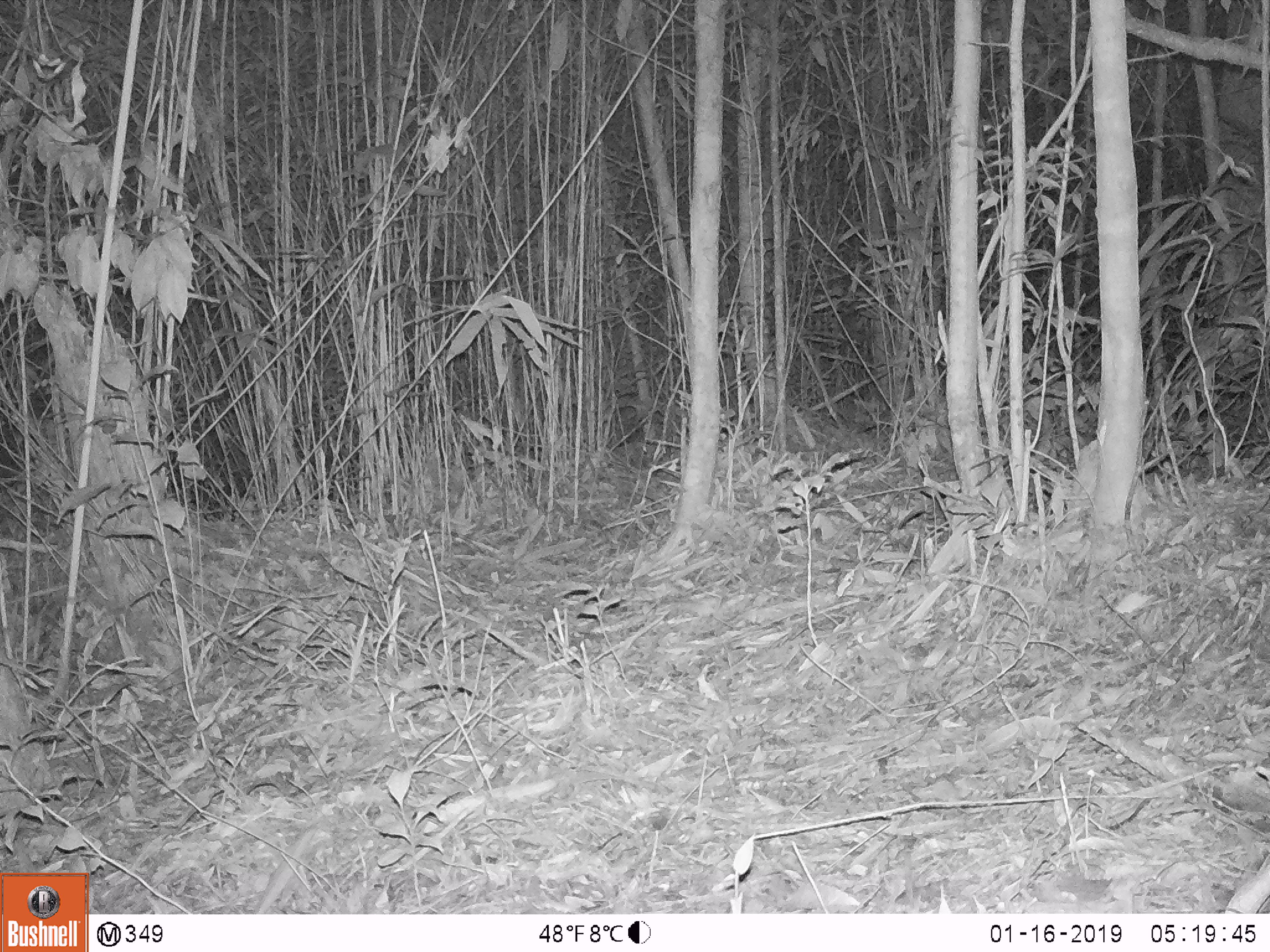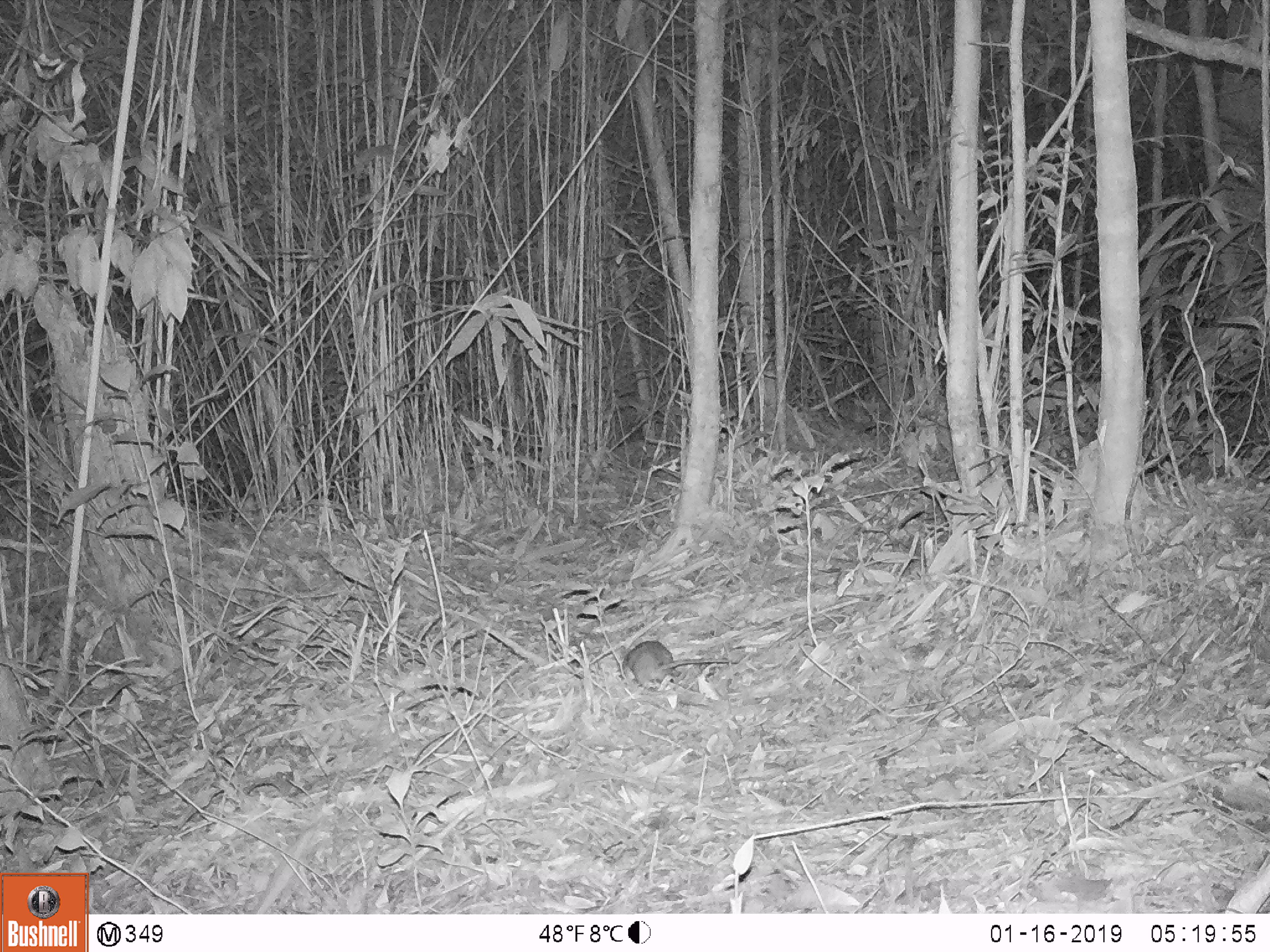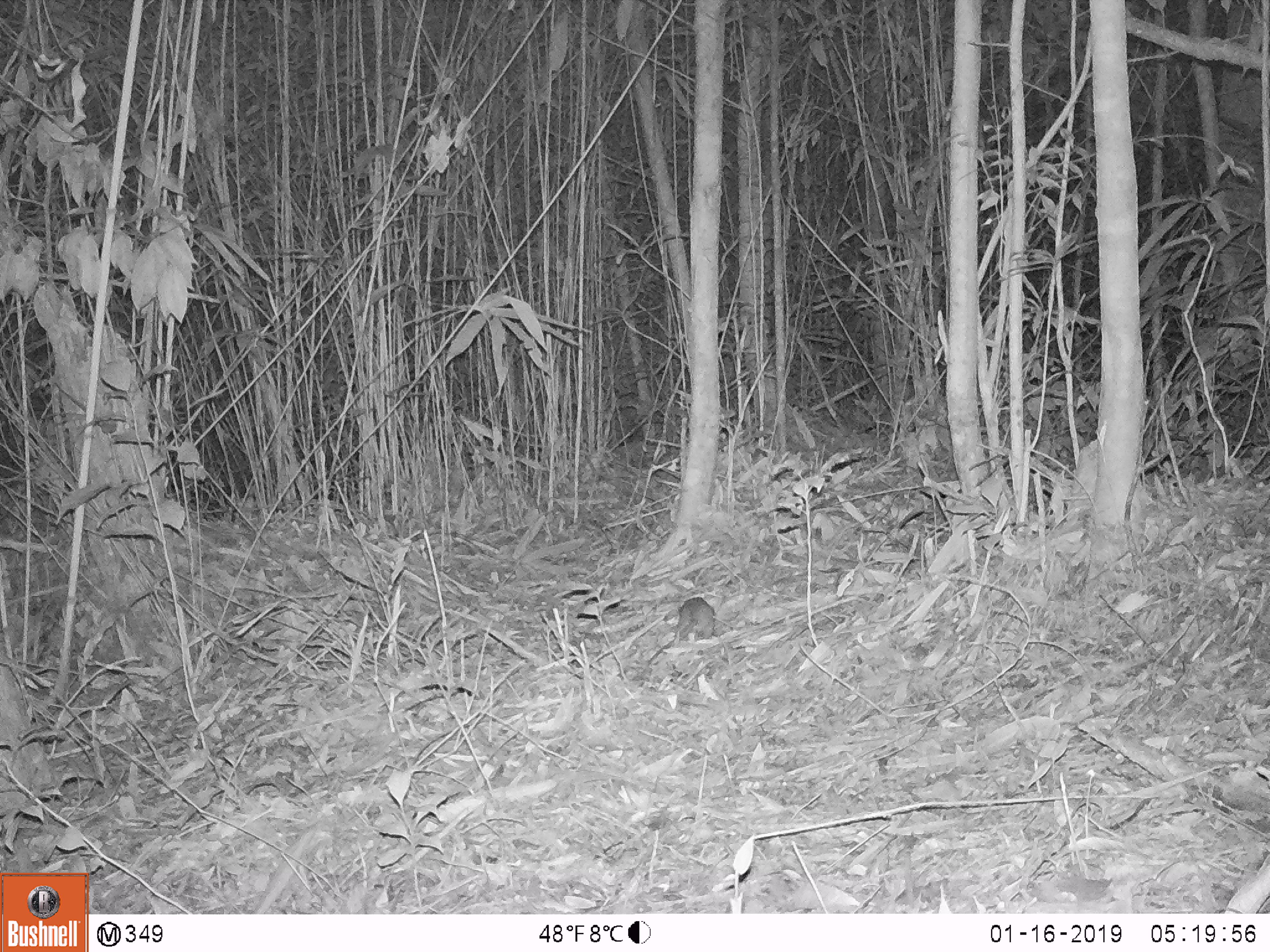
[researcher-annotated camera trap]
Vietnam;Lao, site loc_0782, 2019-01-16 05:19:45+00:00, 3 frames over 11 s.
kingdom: Animalia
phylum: Chordata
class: Mammalia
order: Rodentia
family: Muridae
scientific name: Muridae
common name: old-world mice and rats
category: unidentified murid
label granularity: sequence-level